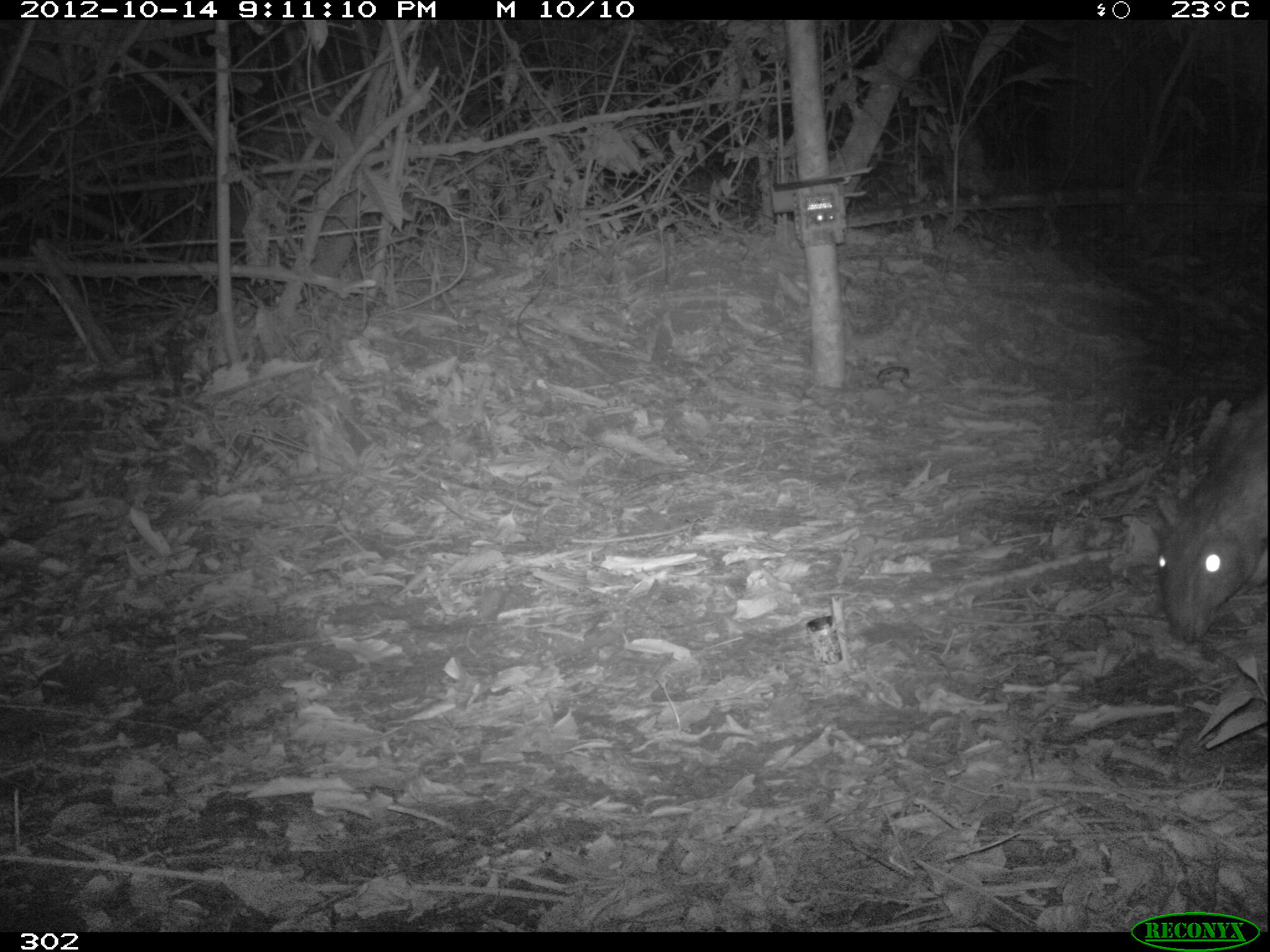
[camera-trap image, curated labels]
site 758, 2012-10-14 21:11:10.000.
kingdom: Animalia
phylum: Chordata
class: Mammalia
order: Rodentia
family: Cuniculidae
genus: Cuniculus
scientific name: Cuniculus paca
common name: spotted paca